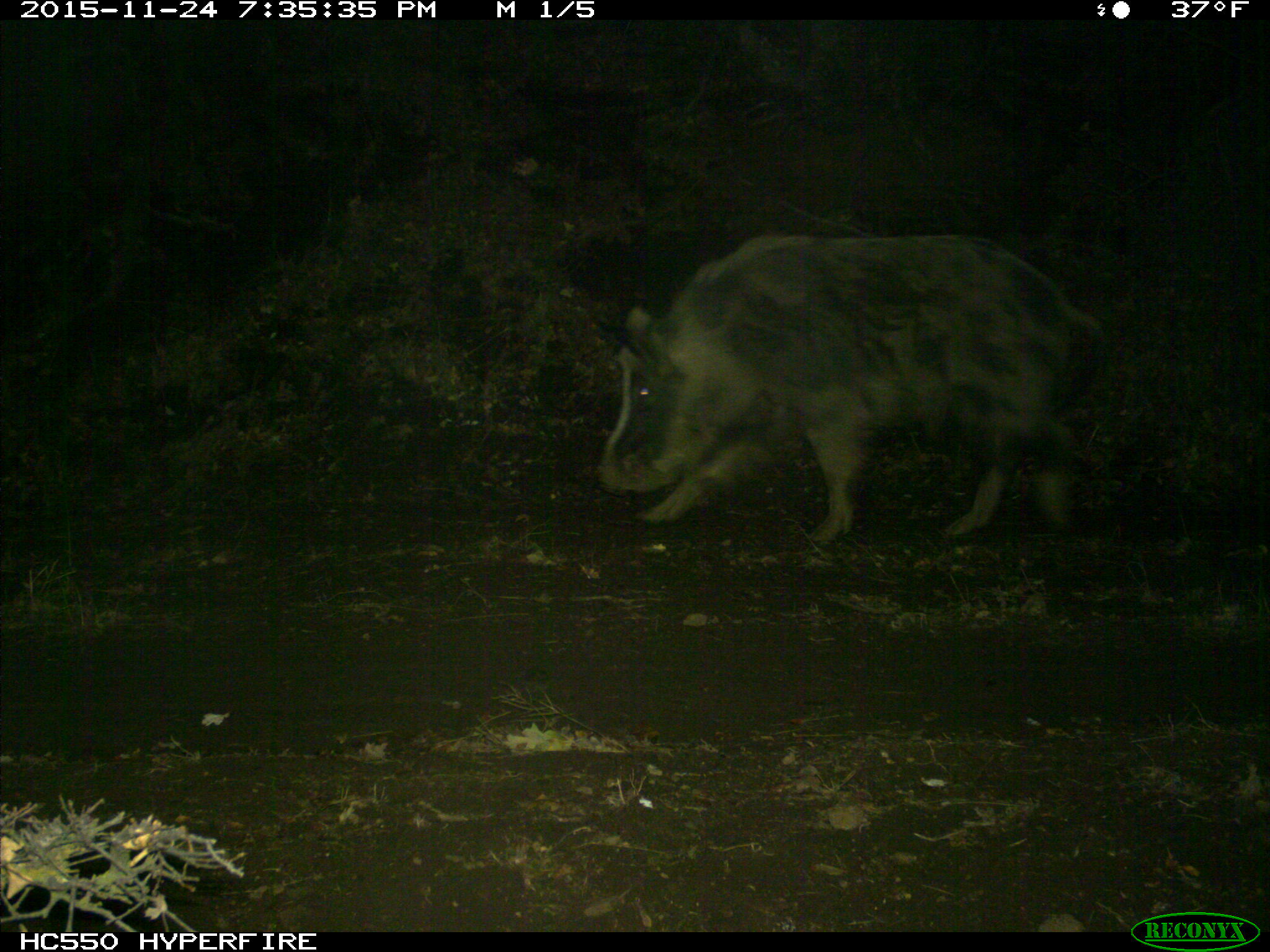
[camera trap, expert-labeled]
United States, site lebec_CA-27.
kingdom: Animalia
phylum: Chordata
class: Mammalia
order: Artiodactyla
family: Suidae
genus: Sus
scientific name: Sus scrofa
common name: wild boar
Sus scrofa (wild boar).